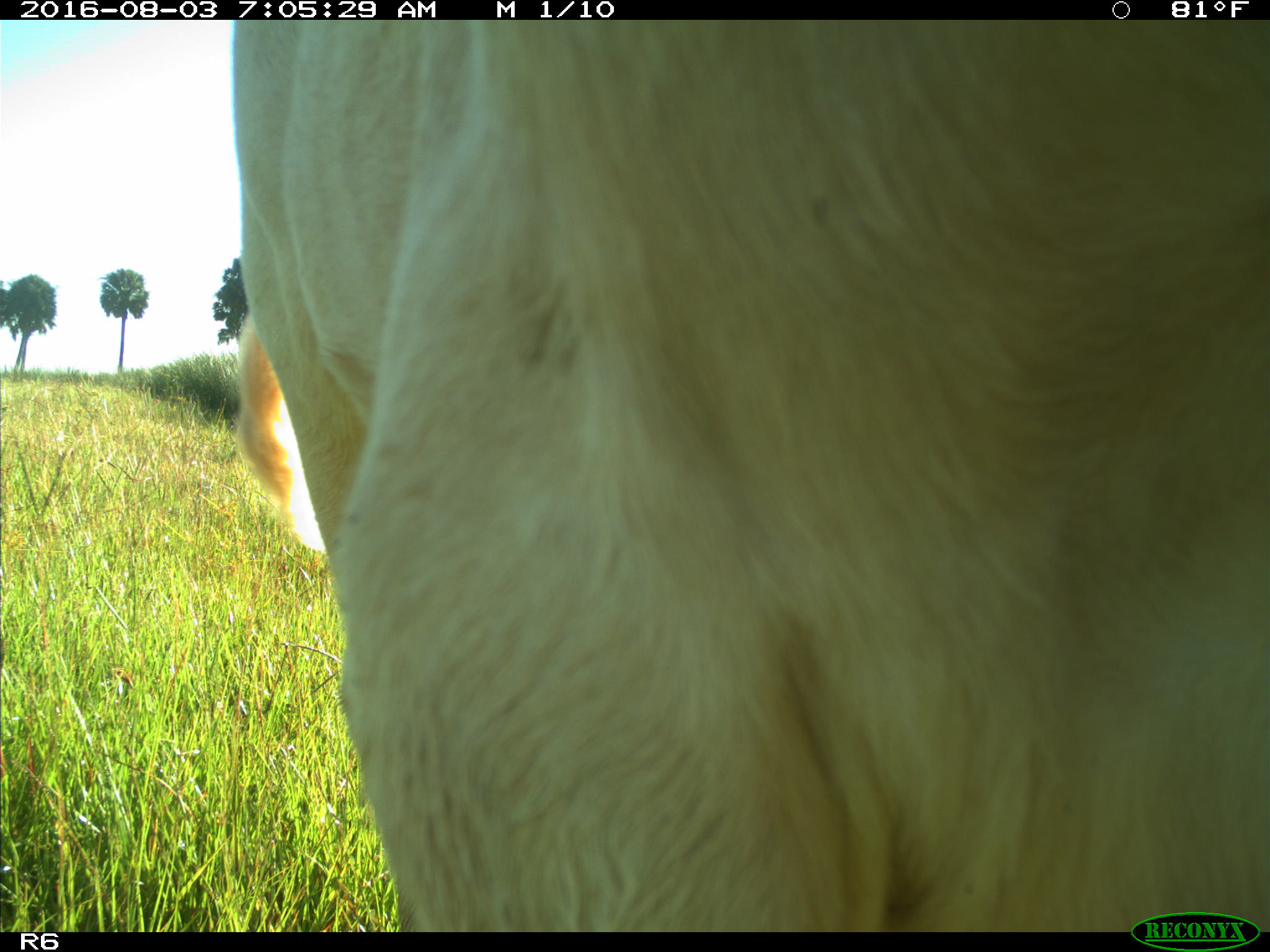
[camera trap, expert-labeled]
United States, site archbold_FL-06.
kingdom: Animalia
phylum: Chordata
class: Mammalia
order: Artiodactyla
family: Bovidae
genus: Bos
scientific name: Bos taurus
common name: domestic cow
Bos taurus (domestic cow).